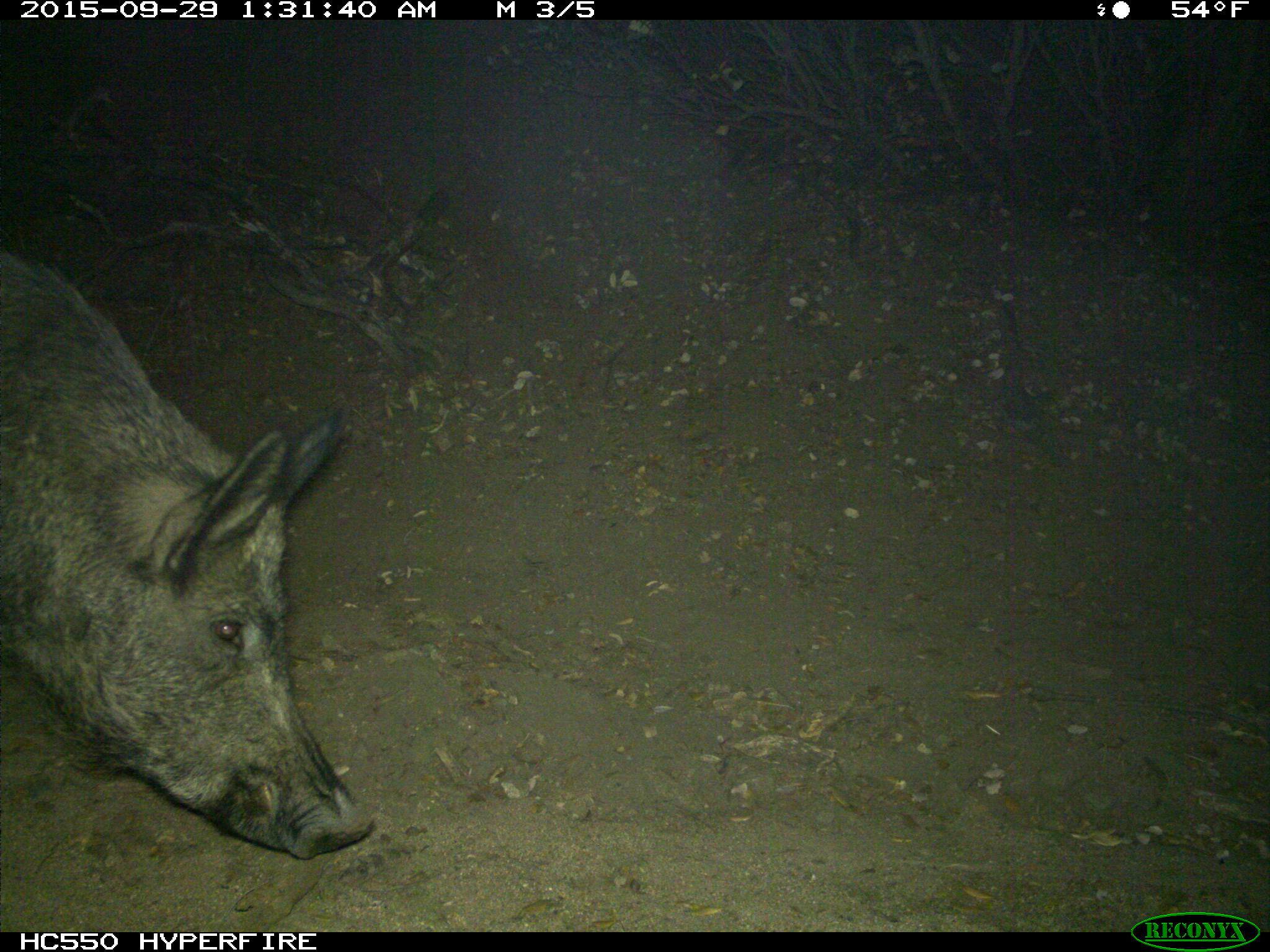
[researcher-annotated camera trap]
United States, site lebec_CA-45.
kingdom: Animalia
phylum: Chordata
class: Mammalia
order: Artiodactyla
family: Suidae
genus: Sus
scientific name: Sus scrofa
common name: wild boar